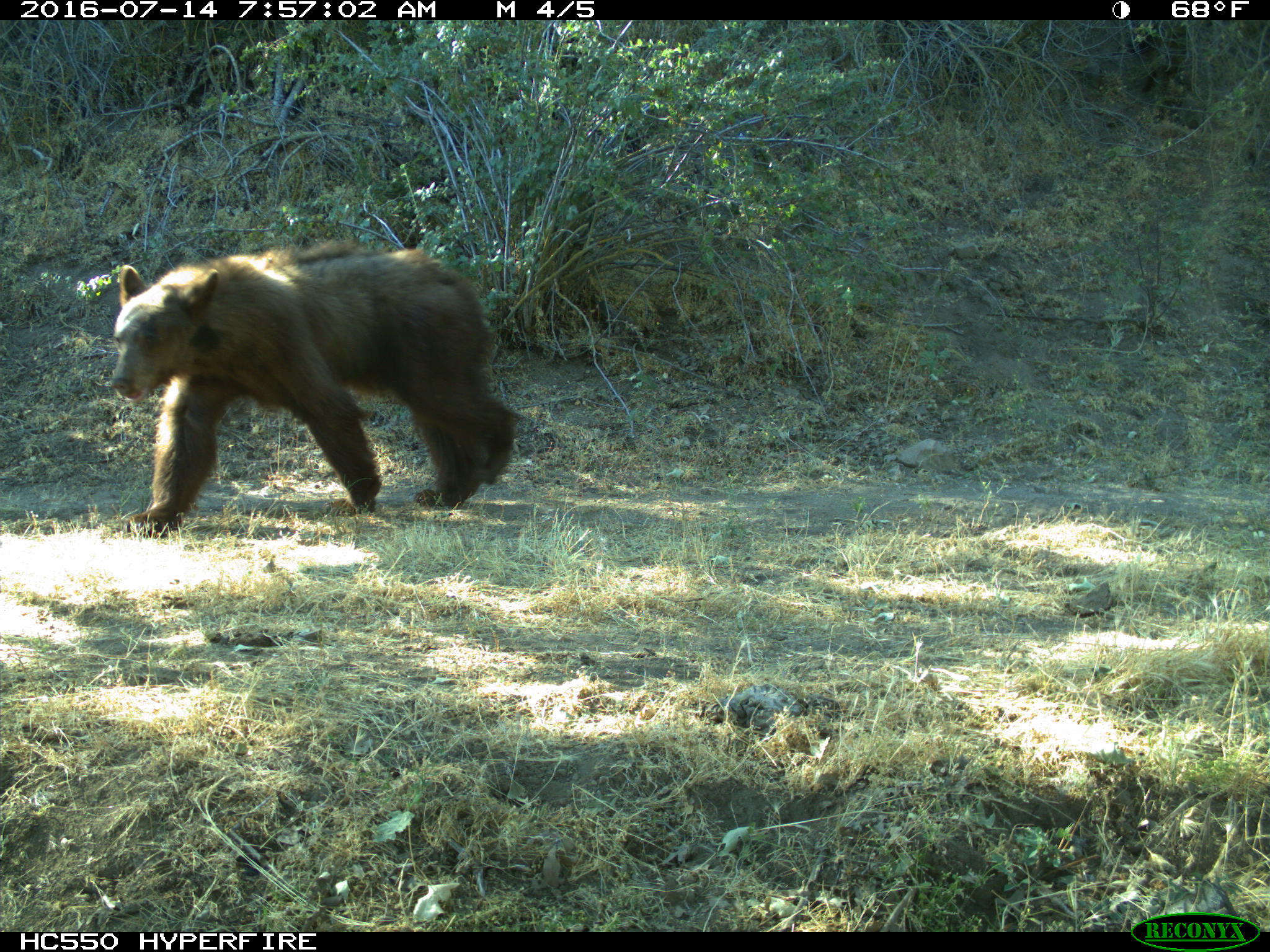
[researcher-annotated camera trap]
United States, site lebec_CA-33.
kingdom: Animalia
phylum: Chordata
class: Mammalia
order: Carnivora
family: Ursidae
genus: Ursus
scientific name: Ursus americanus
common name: american black bear